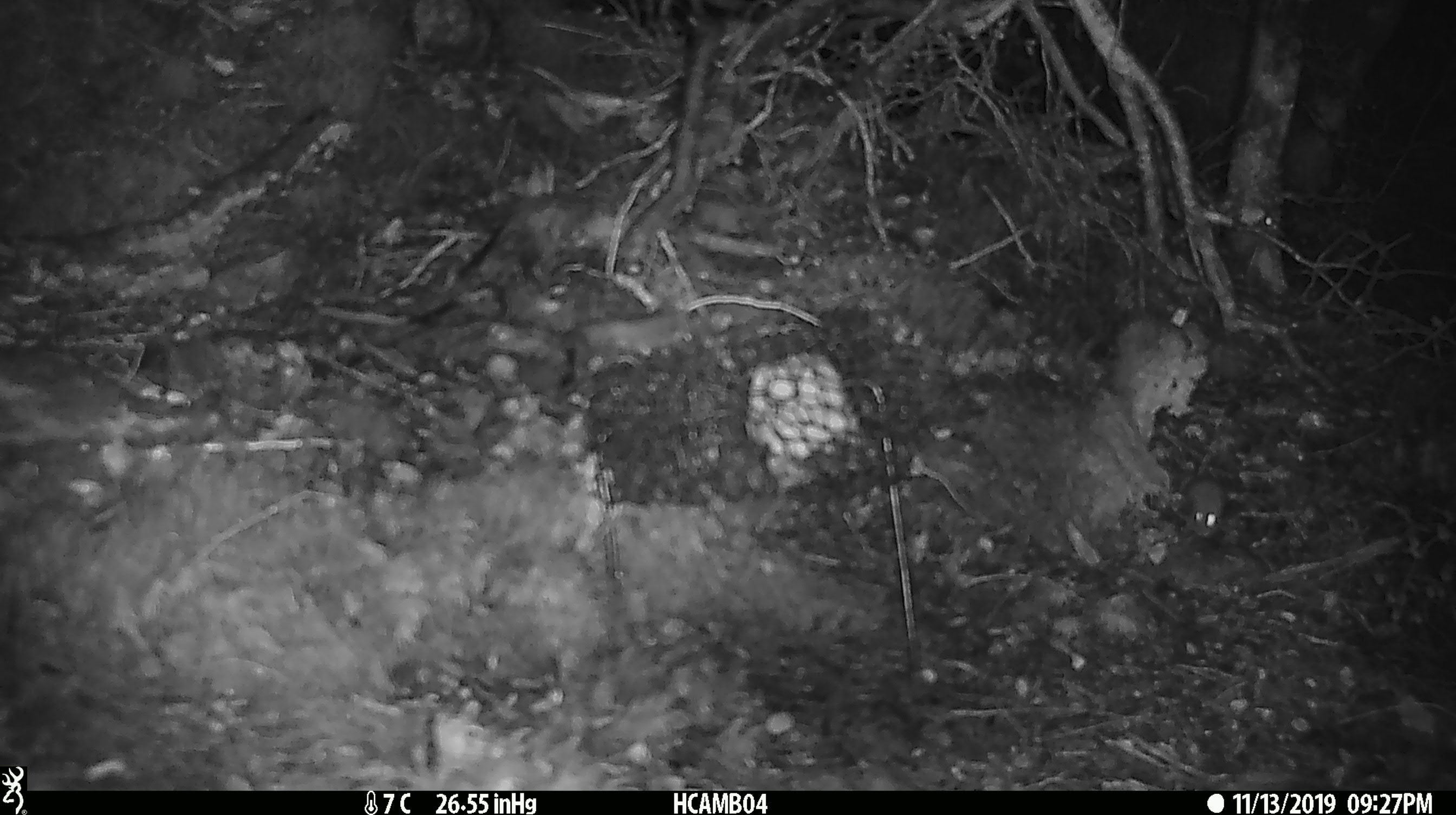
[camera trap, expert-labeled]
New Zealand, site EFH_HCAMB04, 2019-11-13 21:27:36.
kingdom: Animalia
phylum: Chordata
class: Mammalia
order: Rodentia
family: Muridae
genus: Mus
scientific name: Mus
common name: mouse